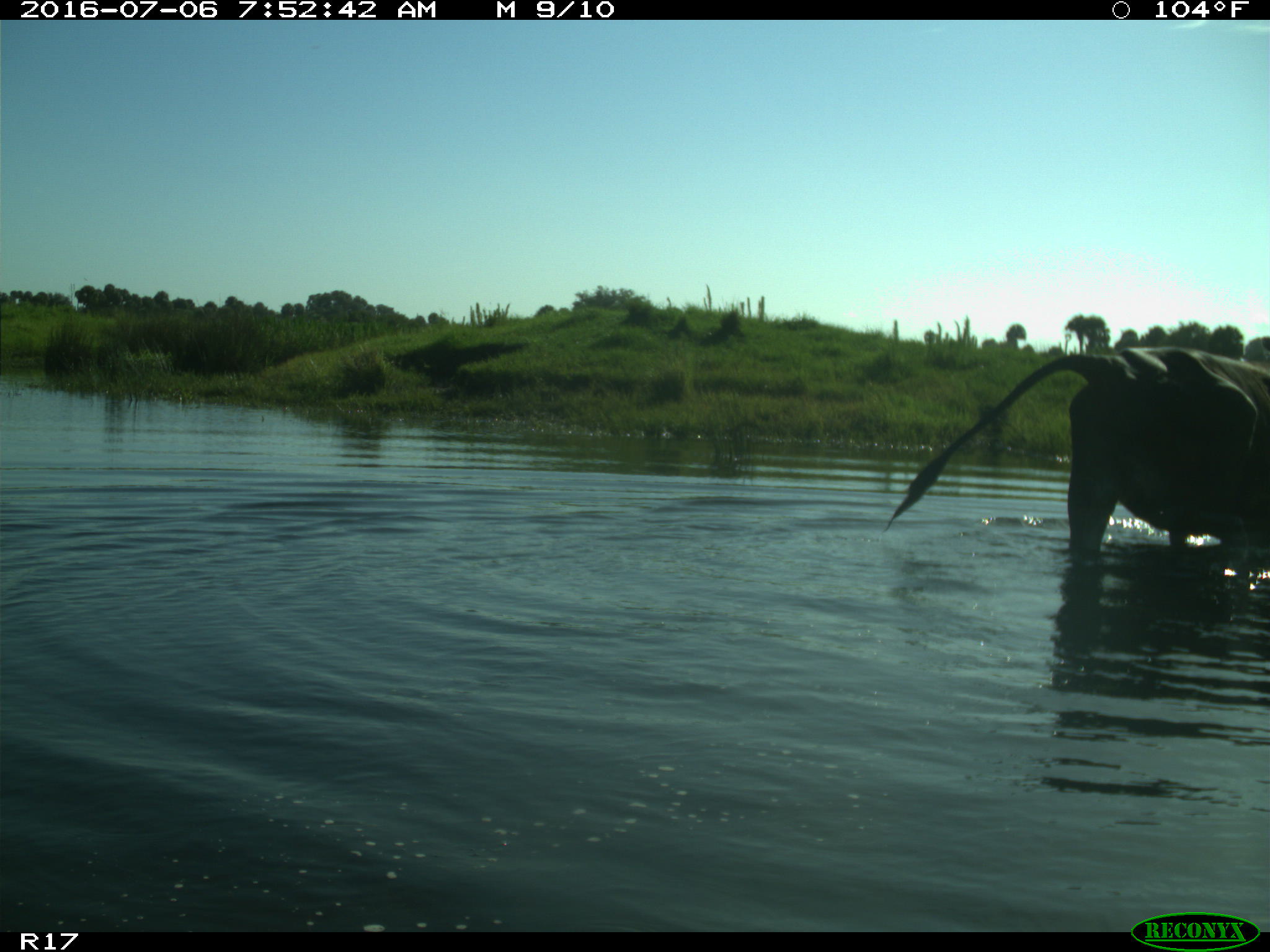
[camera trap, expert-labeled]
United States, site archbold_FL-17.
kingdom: Animalia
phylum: Chordata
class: Mammalia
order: Artiodactyla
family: Bovidae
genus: Bos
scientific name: Bos taurus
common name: domestic cow